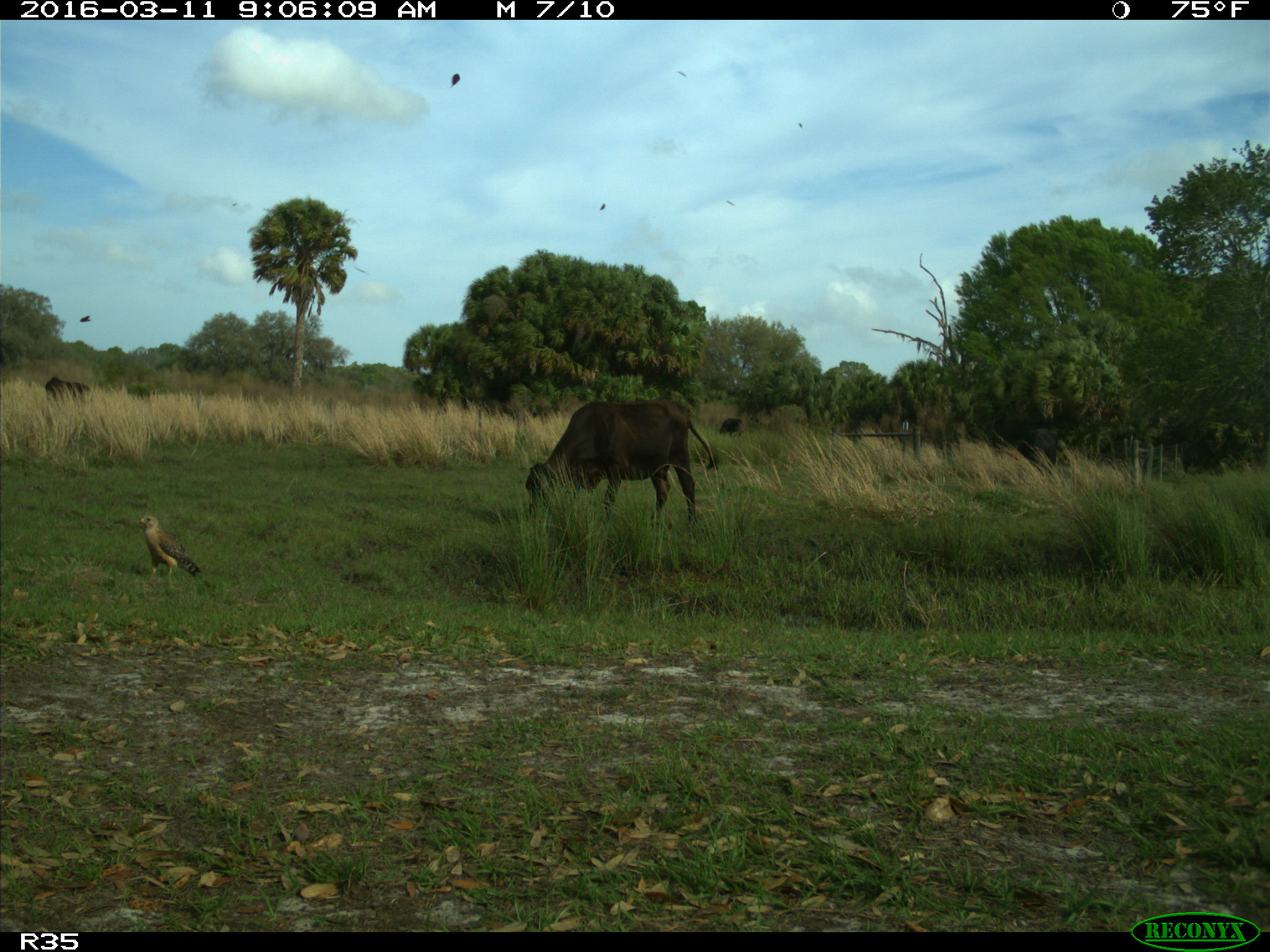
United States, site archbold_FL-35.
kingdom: Animalia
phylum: Chordata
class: Mammalia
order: Artiodactyla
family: Bovidae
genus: Bos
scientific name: Bos taurus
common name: domestic cow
Bos taurus (domestic cow).